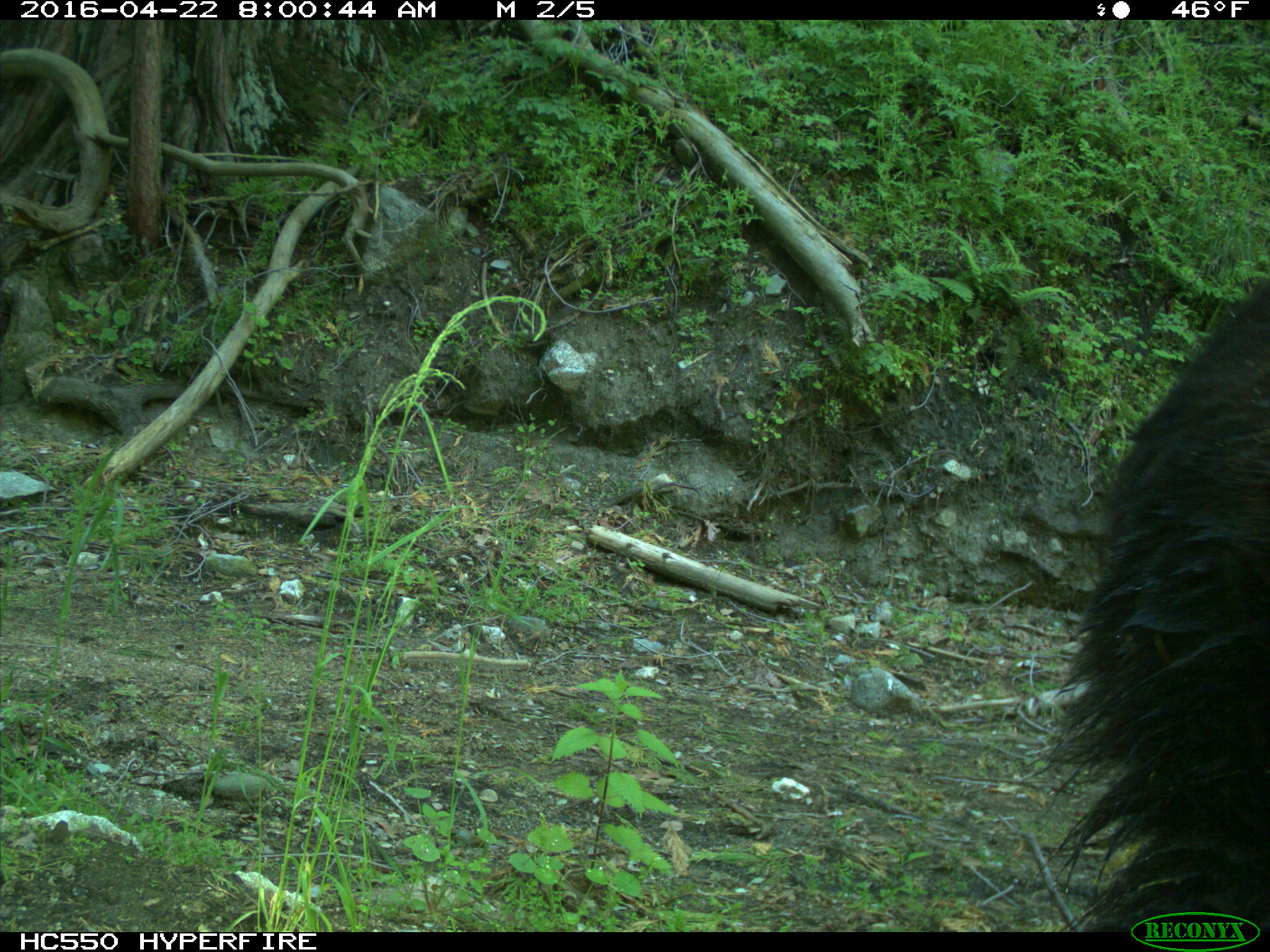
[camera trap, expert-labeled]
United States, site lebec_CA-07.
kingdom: Animalia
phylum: Chordata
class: Mammalia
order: Carnivora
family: Ursidae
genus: Ursus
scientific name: Ursus americanus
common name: american black bear